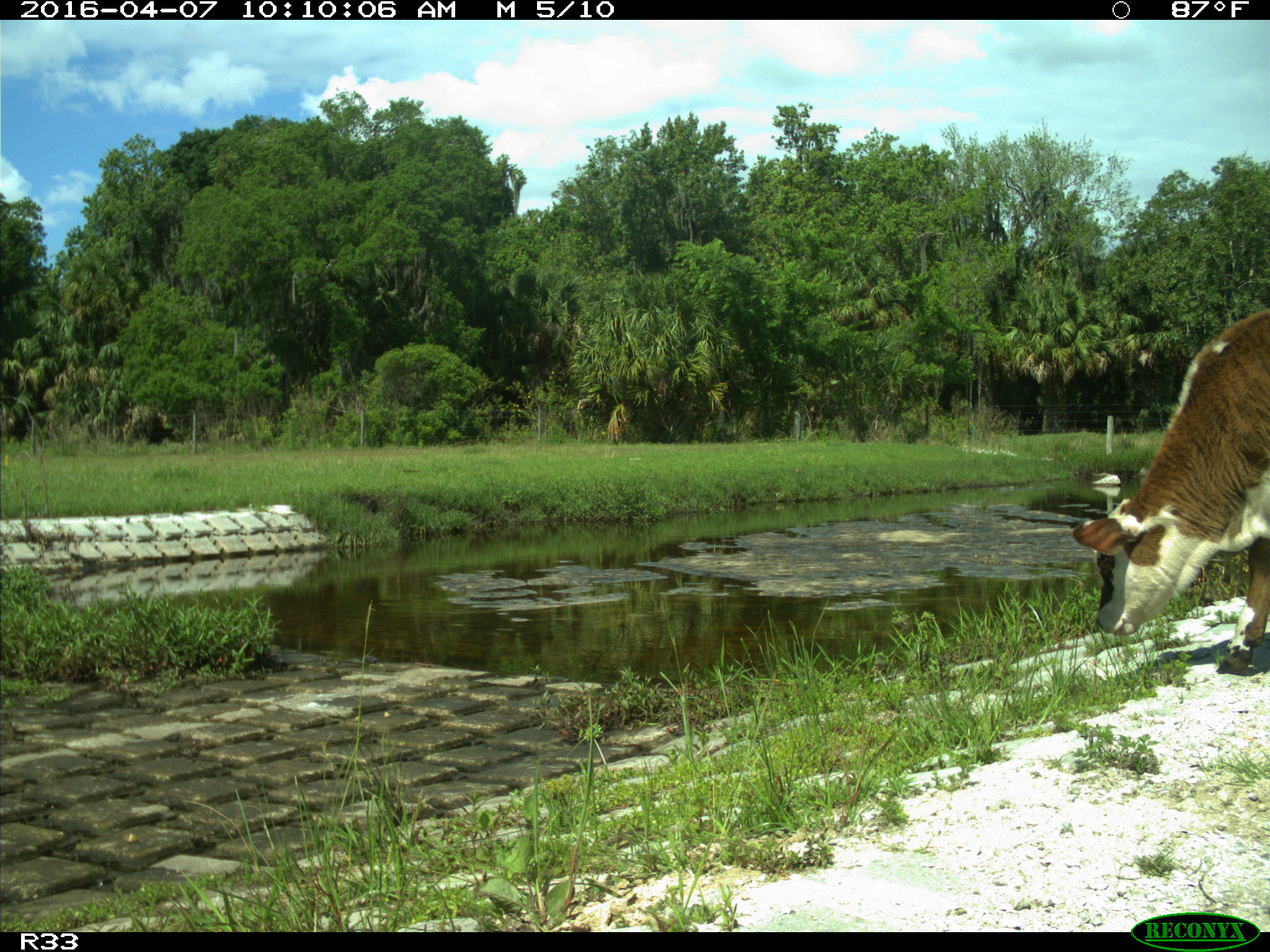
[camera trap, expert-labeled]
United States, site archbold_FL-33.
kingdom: Animalia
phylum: Chordata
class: Mammalia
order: Artiodactyla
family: Bovidae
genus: Bos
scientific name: Bos taurus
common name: domestic cow